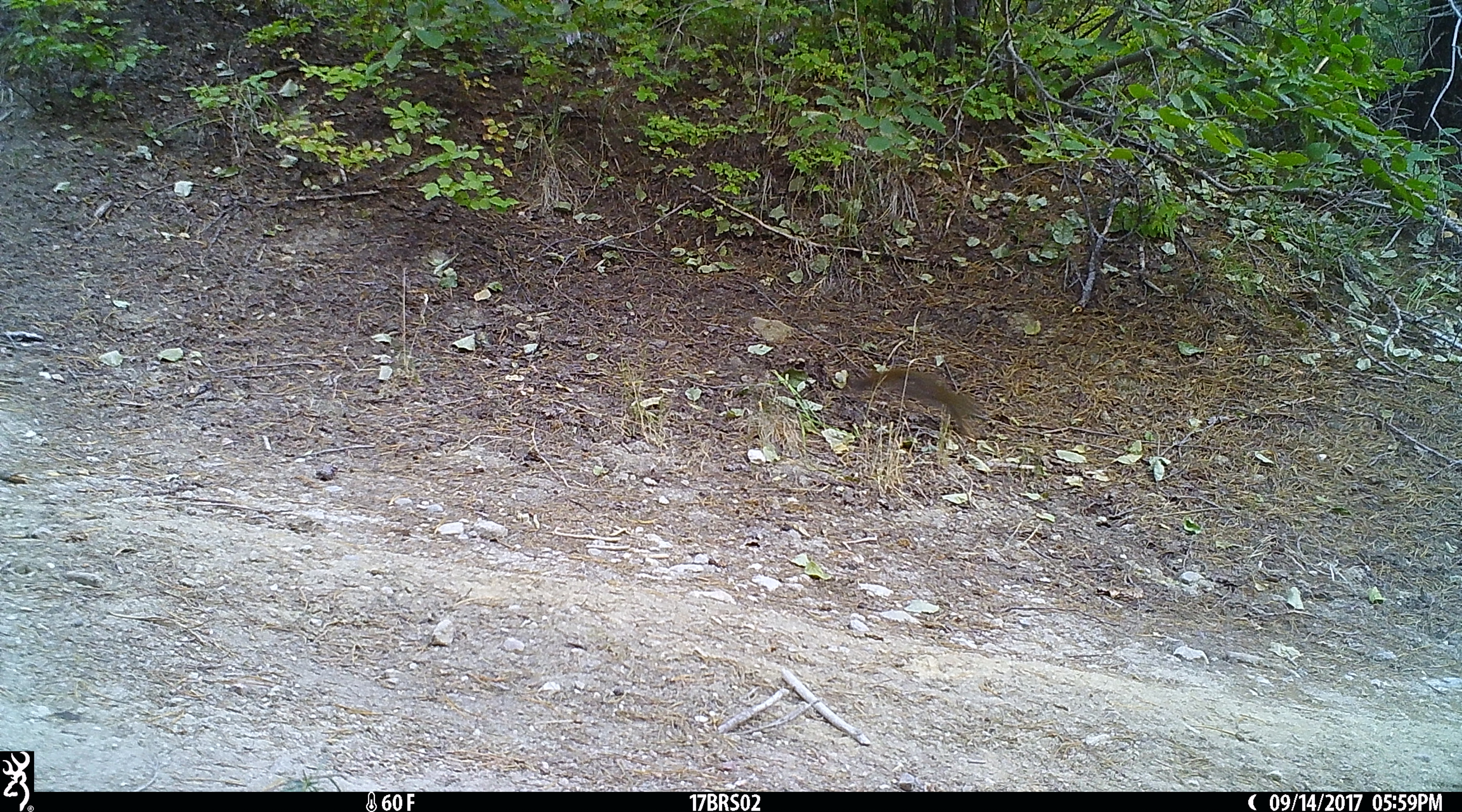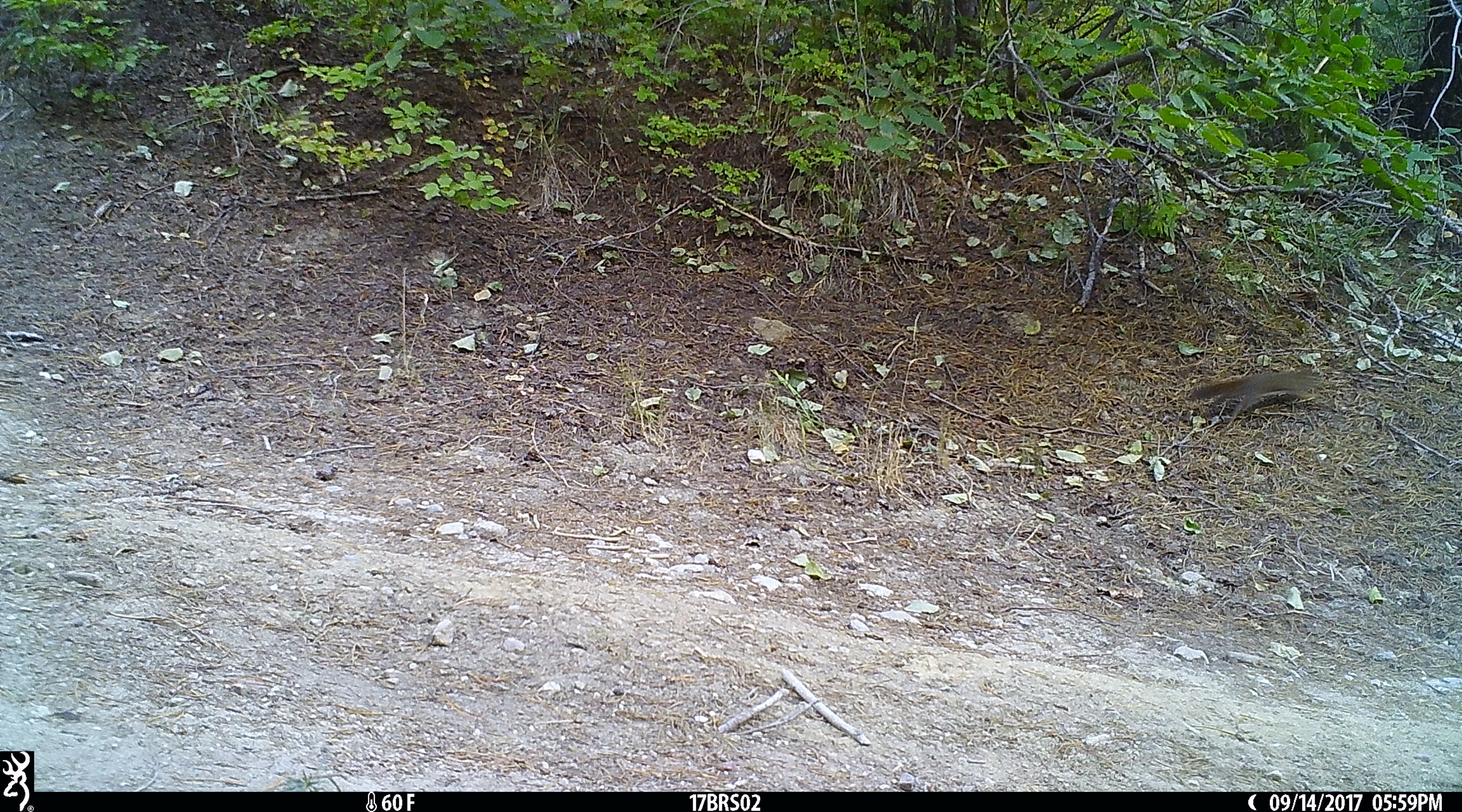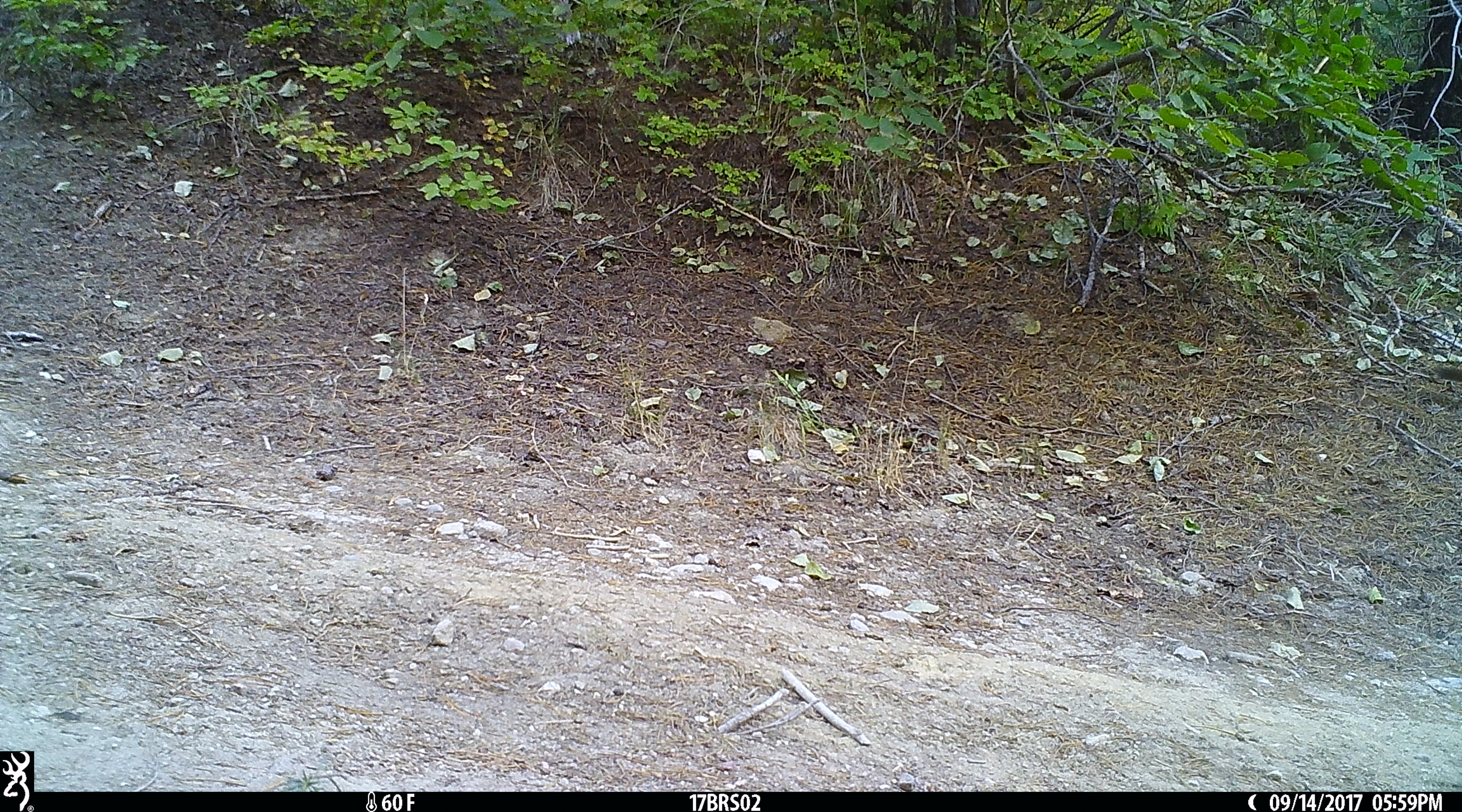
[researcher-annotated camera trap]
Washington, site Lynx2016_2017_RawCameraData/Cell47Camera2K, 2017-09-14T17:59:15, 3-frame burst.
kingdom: Animalia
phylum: Chordata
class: Mammalia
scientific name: Mammalia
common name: small mammal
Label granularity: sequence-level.